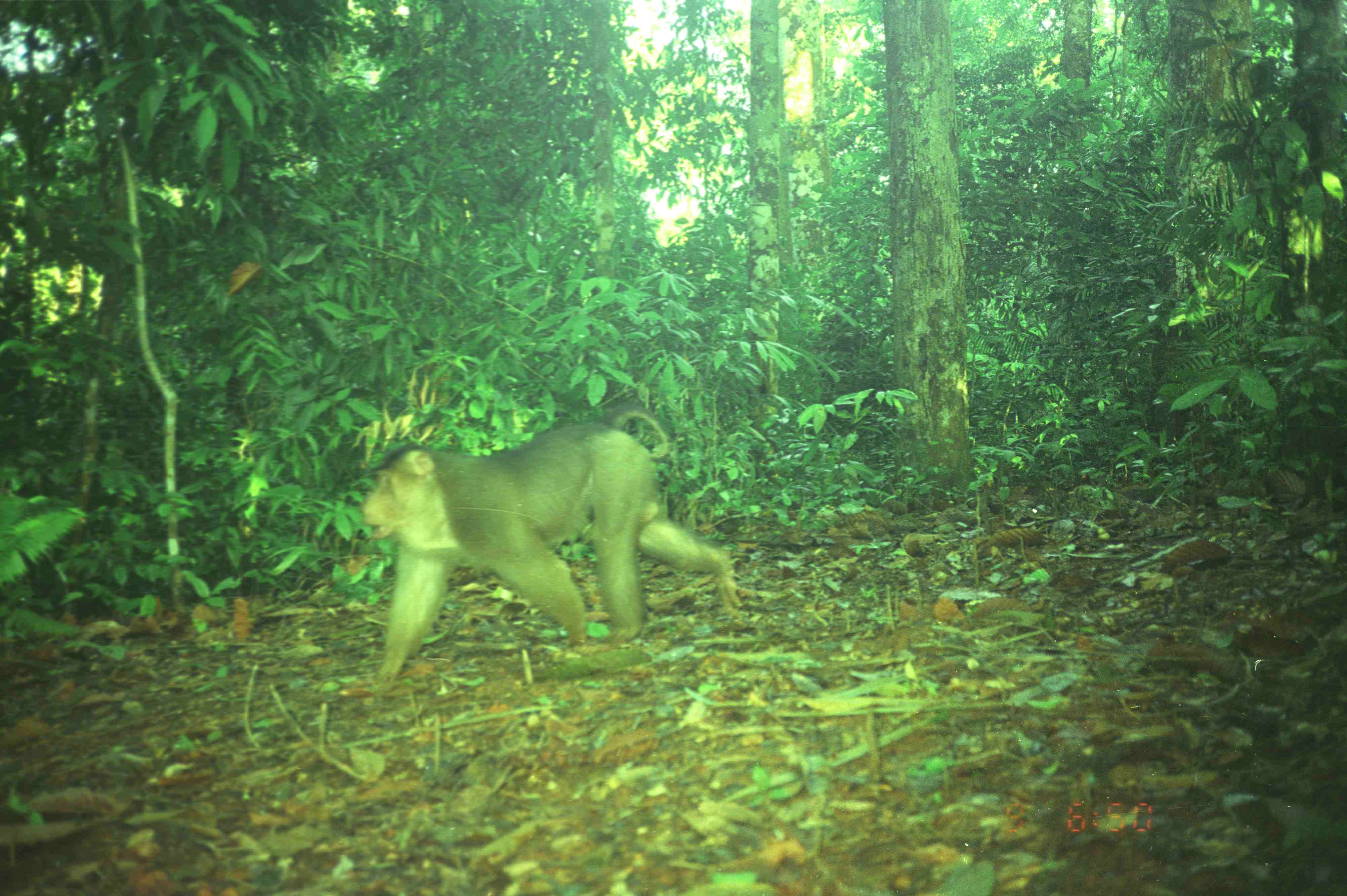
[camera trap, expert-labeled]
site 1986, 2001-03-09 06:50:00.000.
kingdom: Animalia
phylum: Chordata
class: Mammalia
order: Primates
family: Cercopithecidae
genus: Macaca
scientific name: Macaca nemestrina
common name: southern pig-tailed macaque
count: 1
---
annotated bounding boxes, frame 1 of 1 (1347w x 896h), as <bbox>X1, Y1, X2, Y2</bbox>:
macaca nemestrina: <bbox>357, 416, 751, 698</bbox>